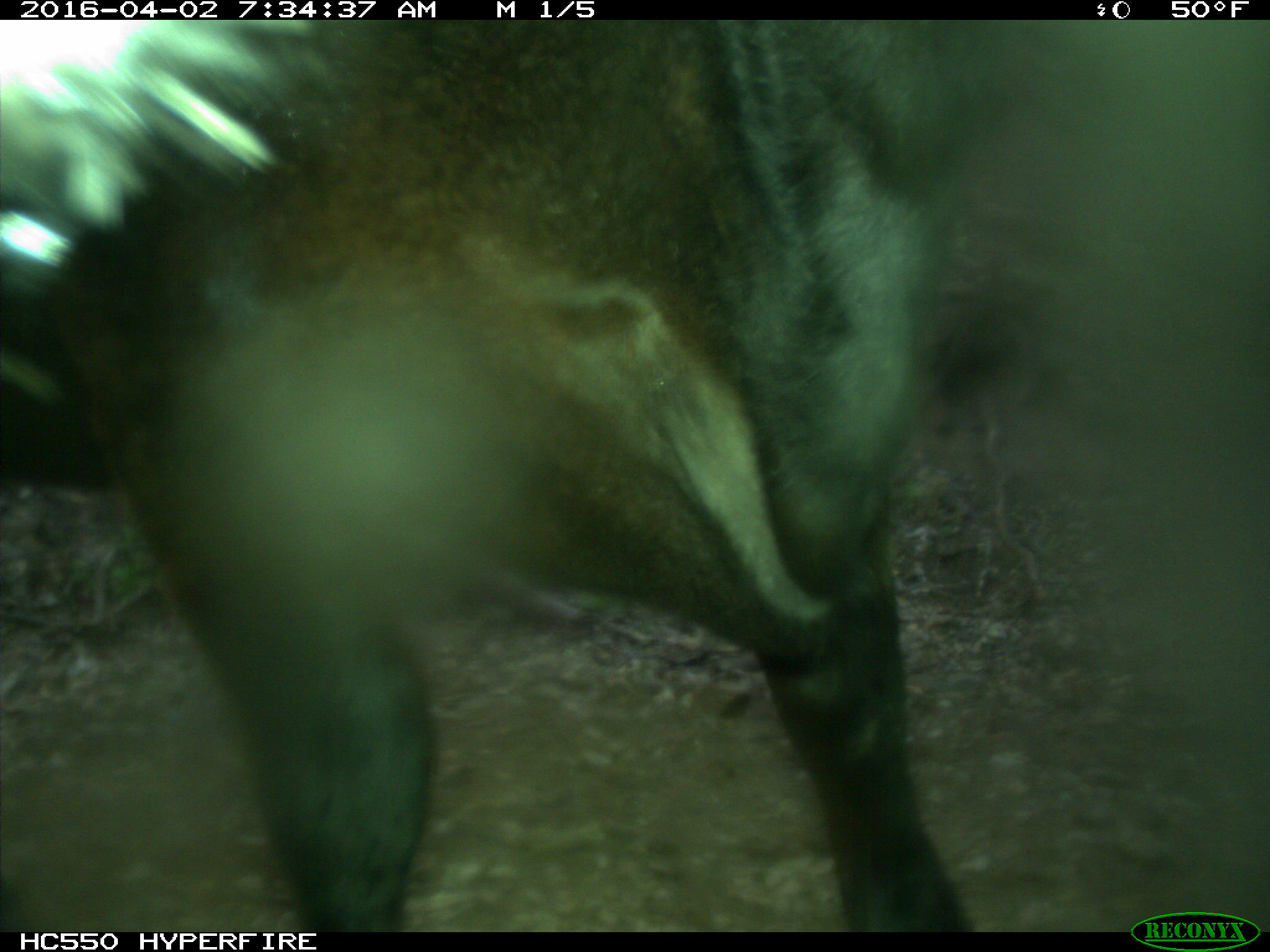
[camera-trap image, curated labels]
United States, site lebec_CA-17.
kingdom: Animalia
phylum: Chordata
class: Mammalia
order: Artiodactyla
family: Bovidae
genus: Bos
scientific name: Bos taurus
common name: domestic cow